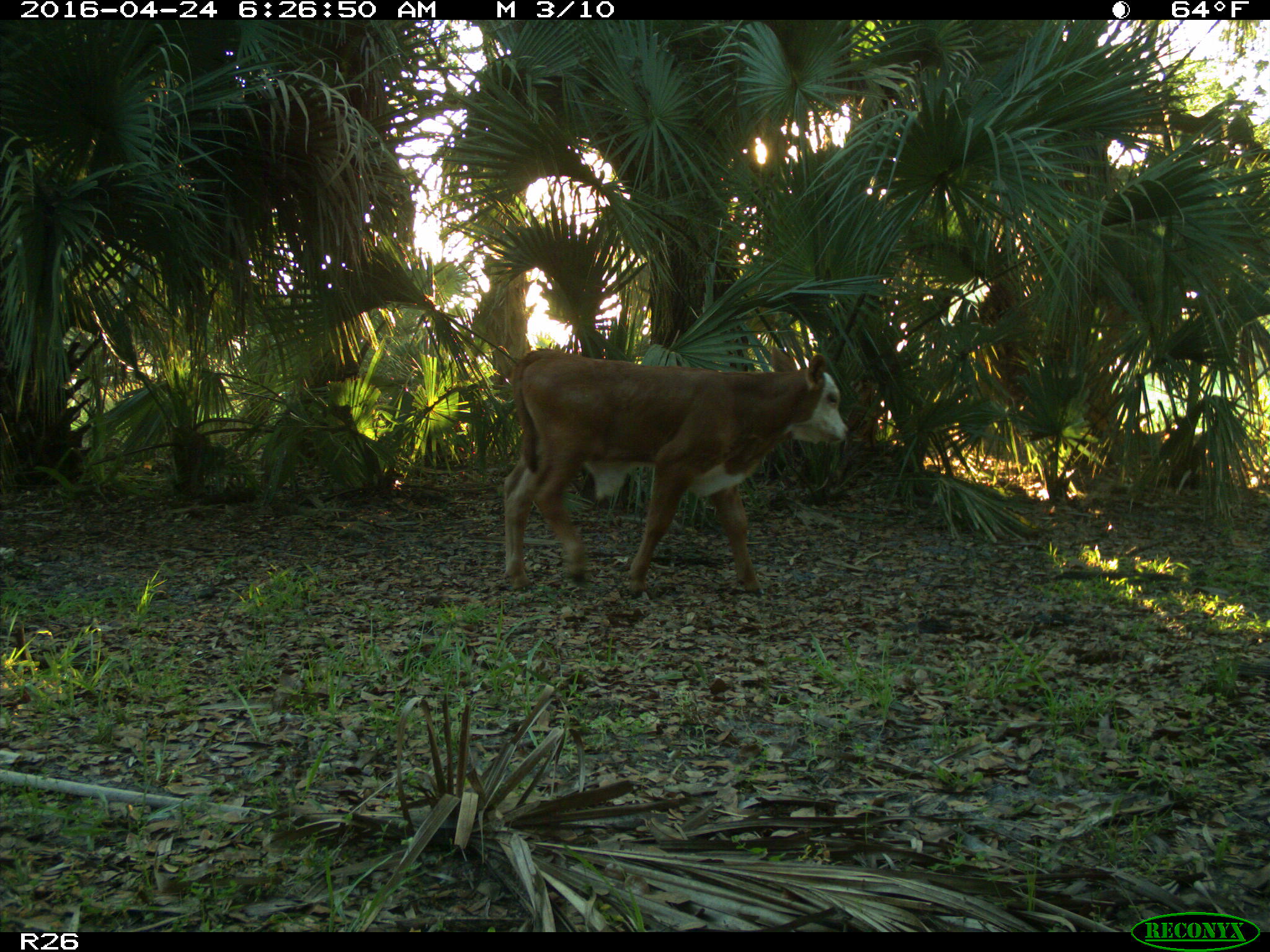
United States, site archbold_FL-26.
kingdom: Animalia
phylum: Chordata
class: Mammalia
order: Artiodactyla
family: Bovidae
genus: Bos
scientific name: Bos taurus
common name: domestic cow